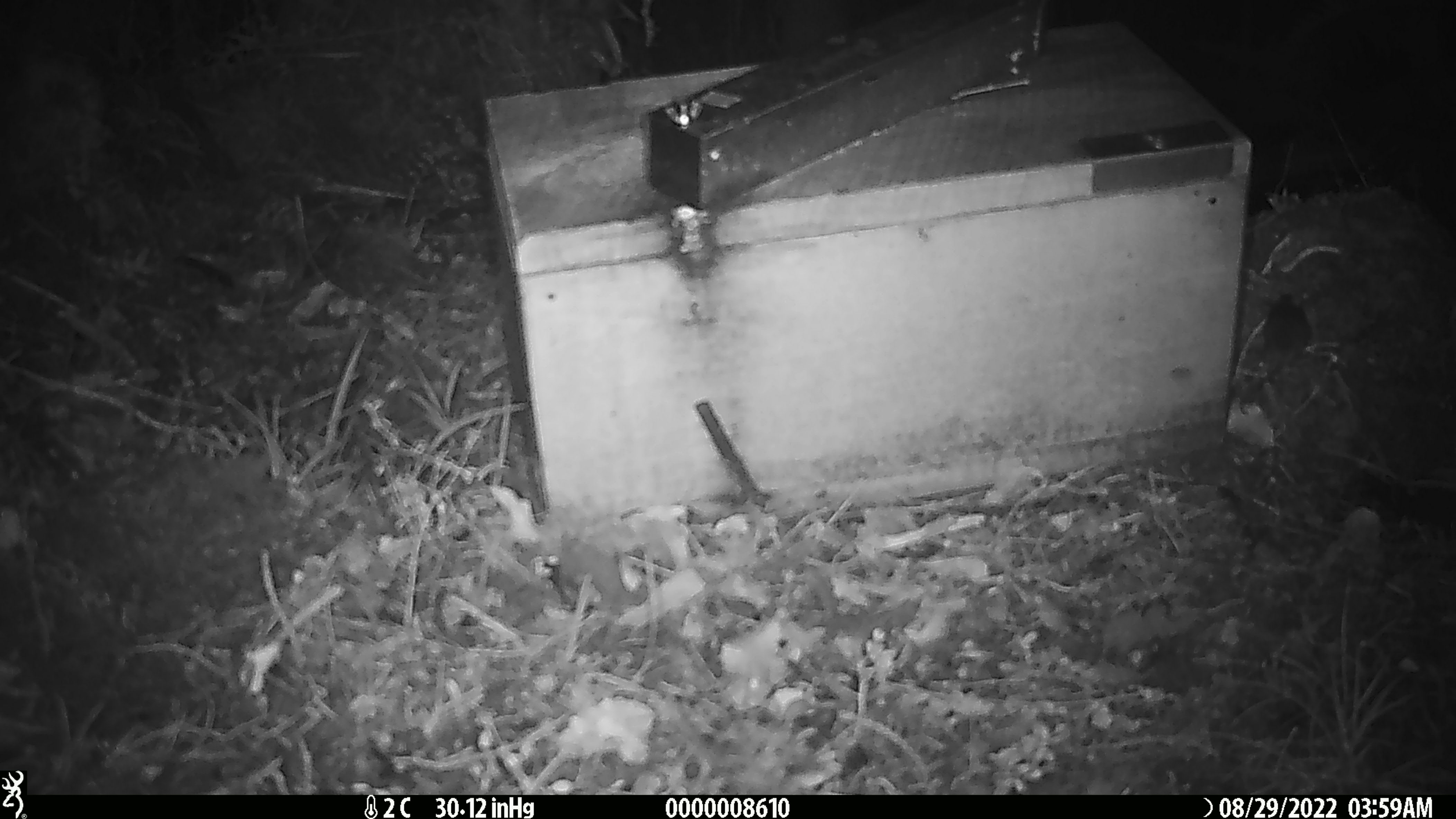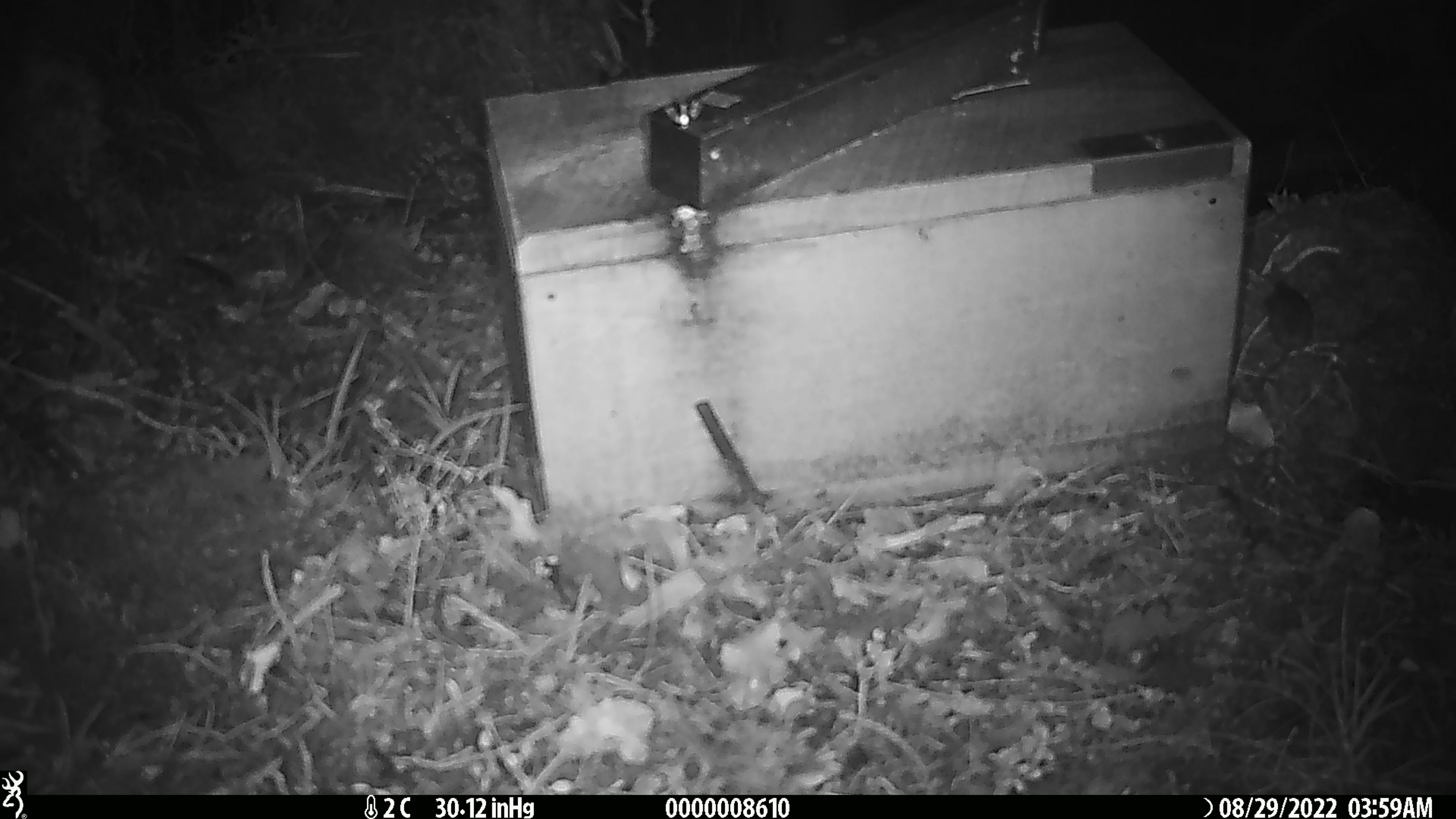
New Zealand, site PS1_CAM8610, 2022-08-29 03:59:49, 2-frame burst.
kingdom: Animalia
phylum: Chordata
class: Mammalia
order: Rodentia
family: Muridae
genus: Mus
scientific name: Mus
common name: mouse